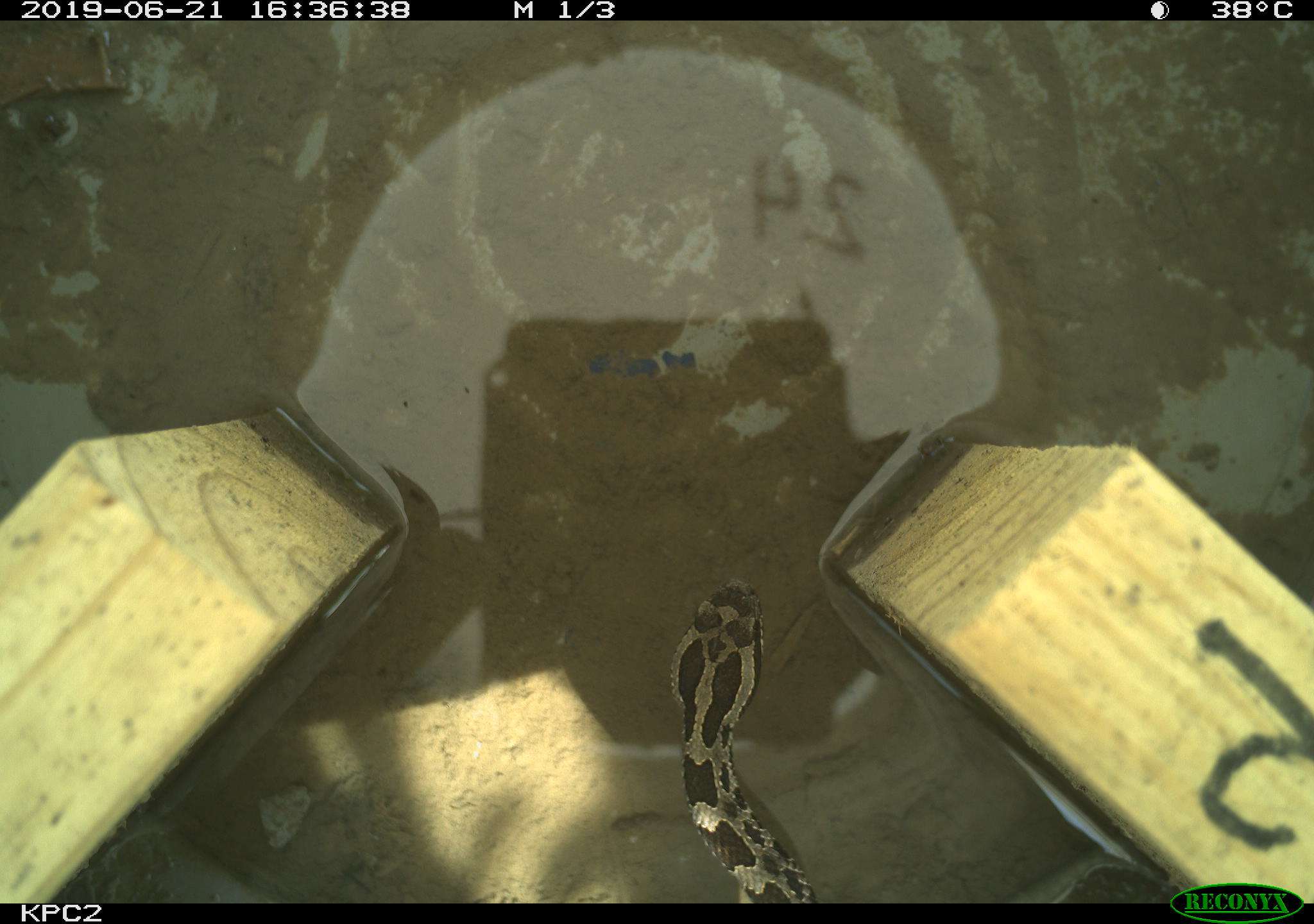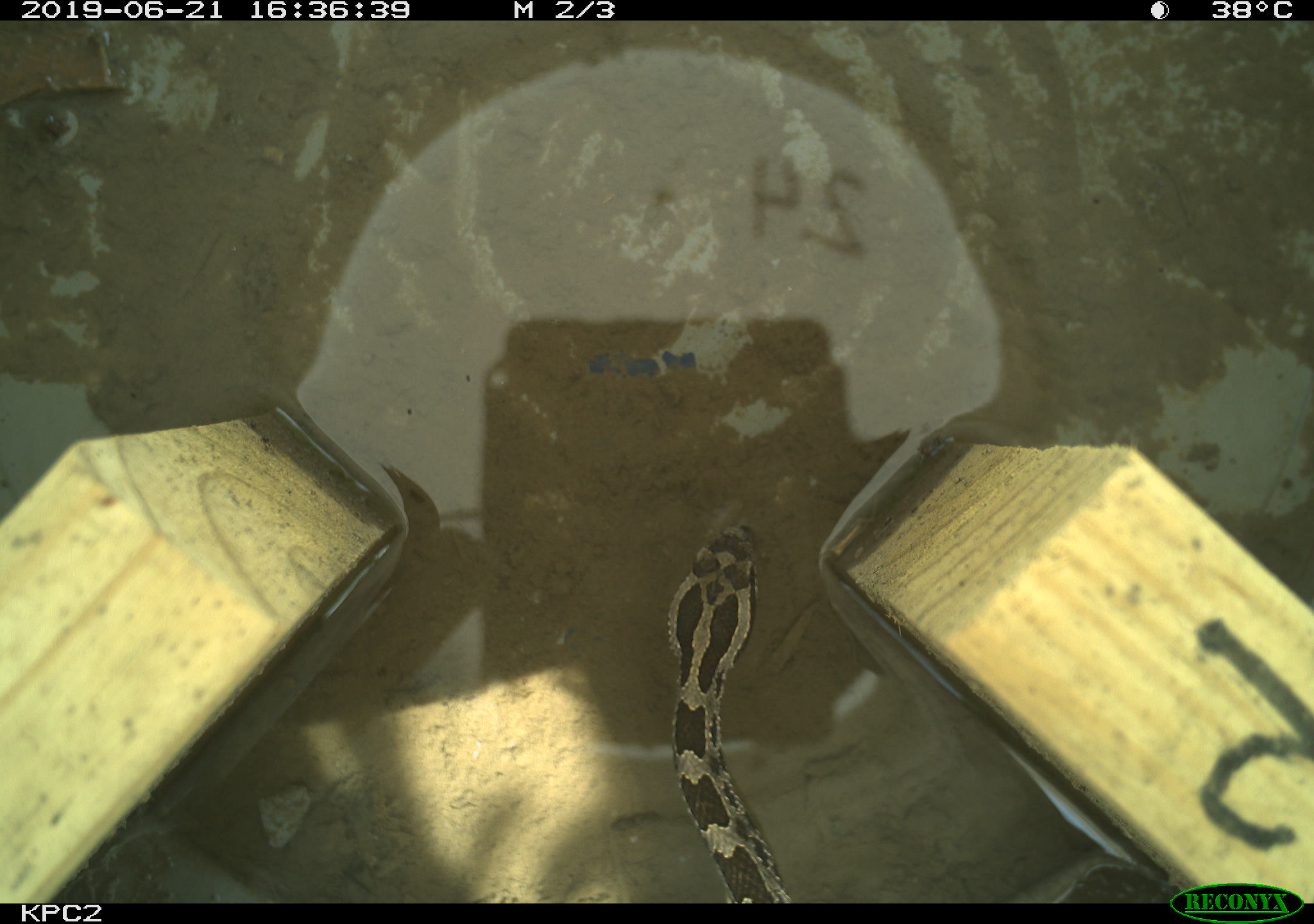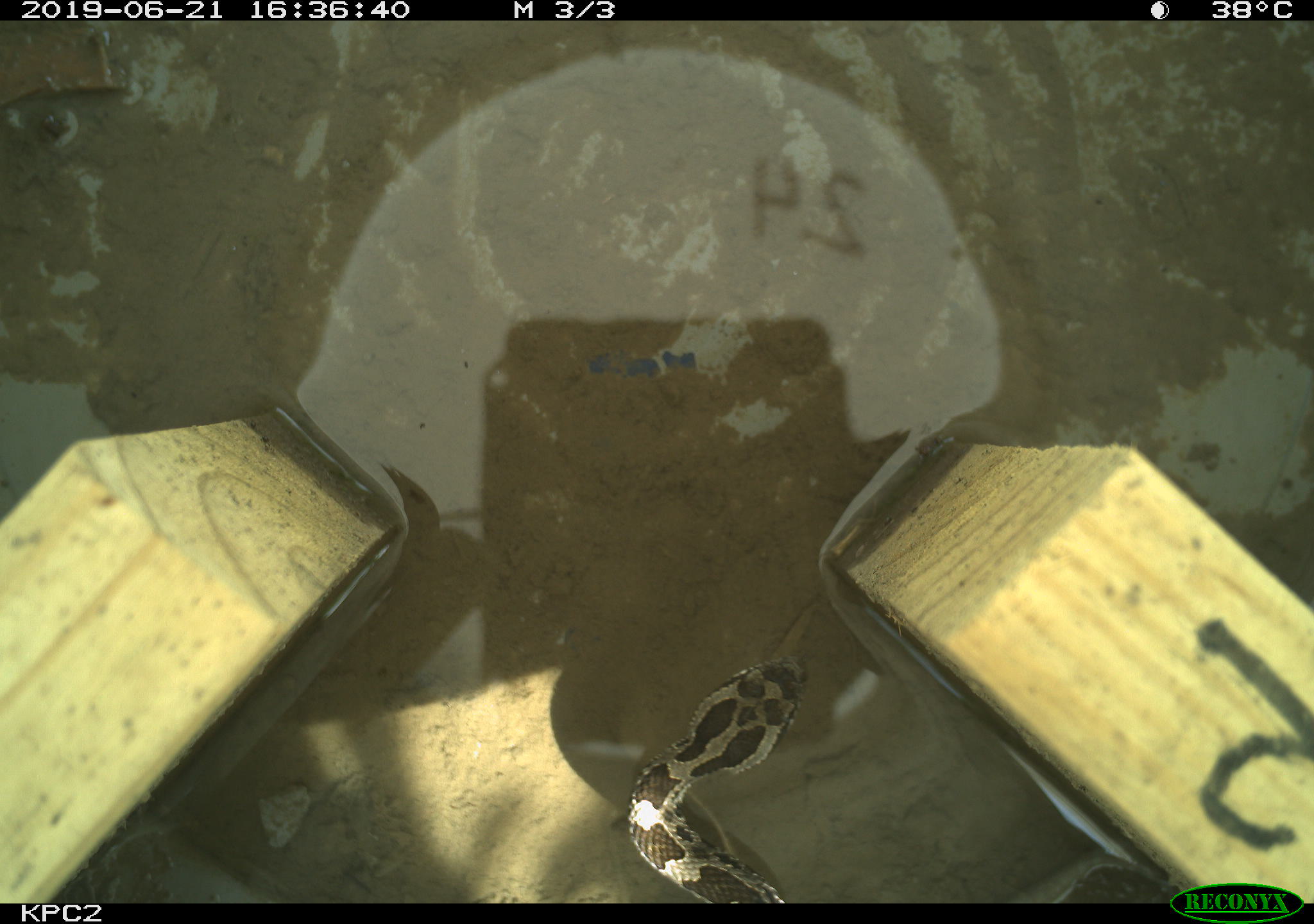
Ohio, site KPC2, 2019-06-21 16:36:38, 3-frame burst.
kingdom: Animalia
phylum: Chordata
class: Reptilia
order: Squamata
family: Viperidae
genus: Sistrurus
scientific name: Sistrurus catenatus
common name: eastern massasauga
Eastern massasauga (Sistrurus catenatus).